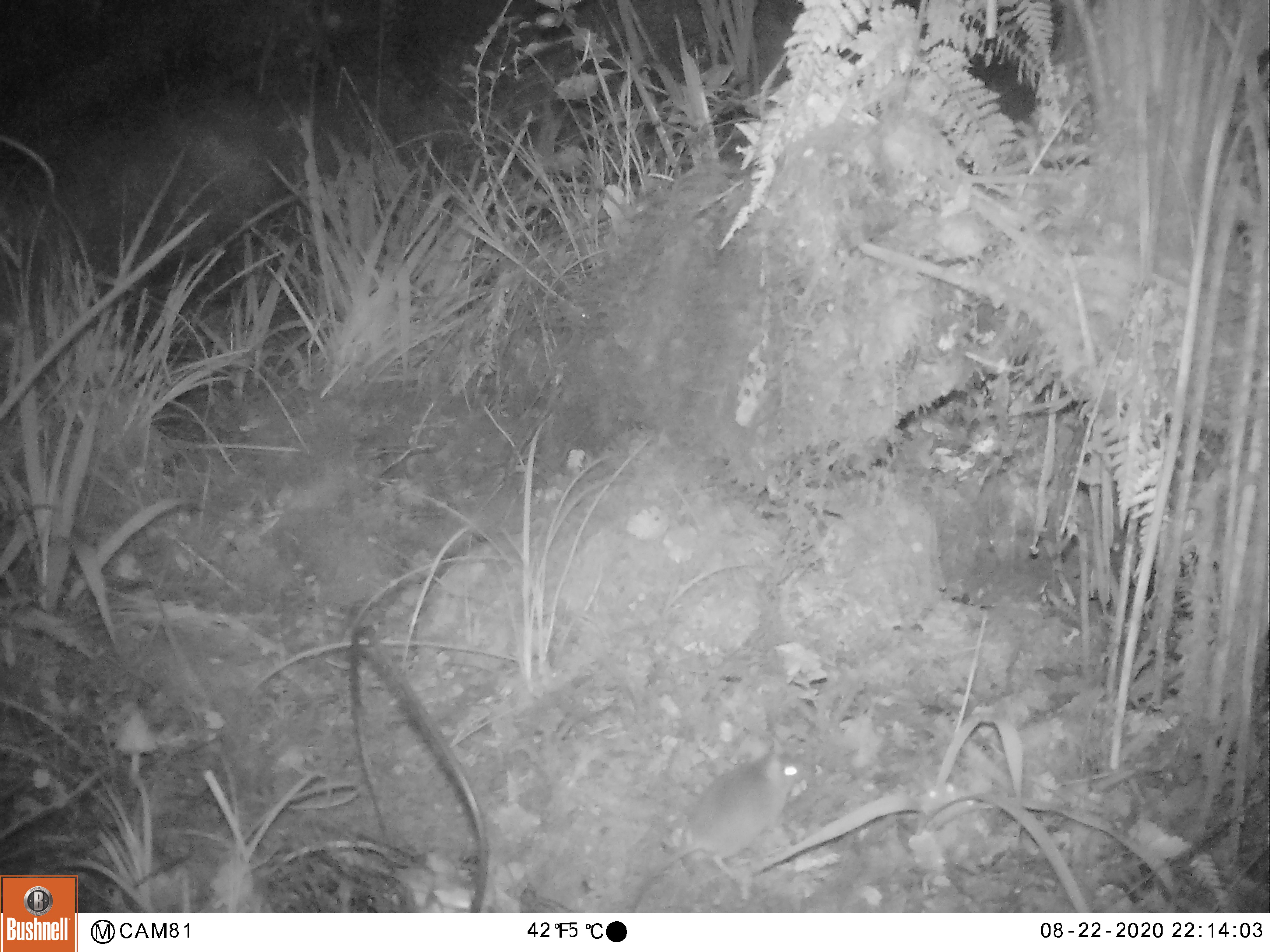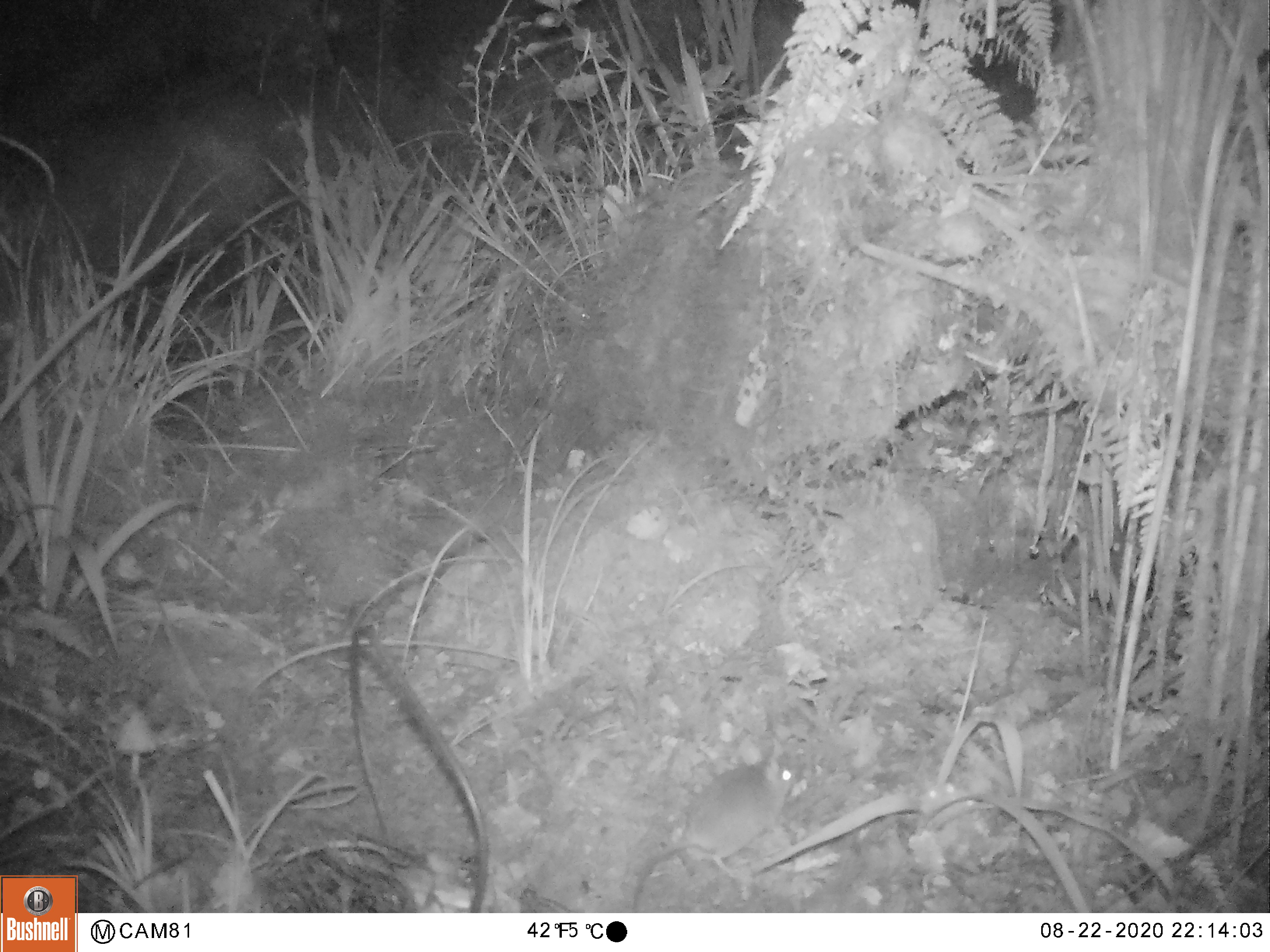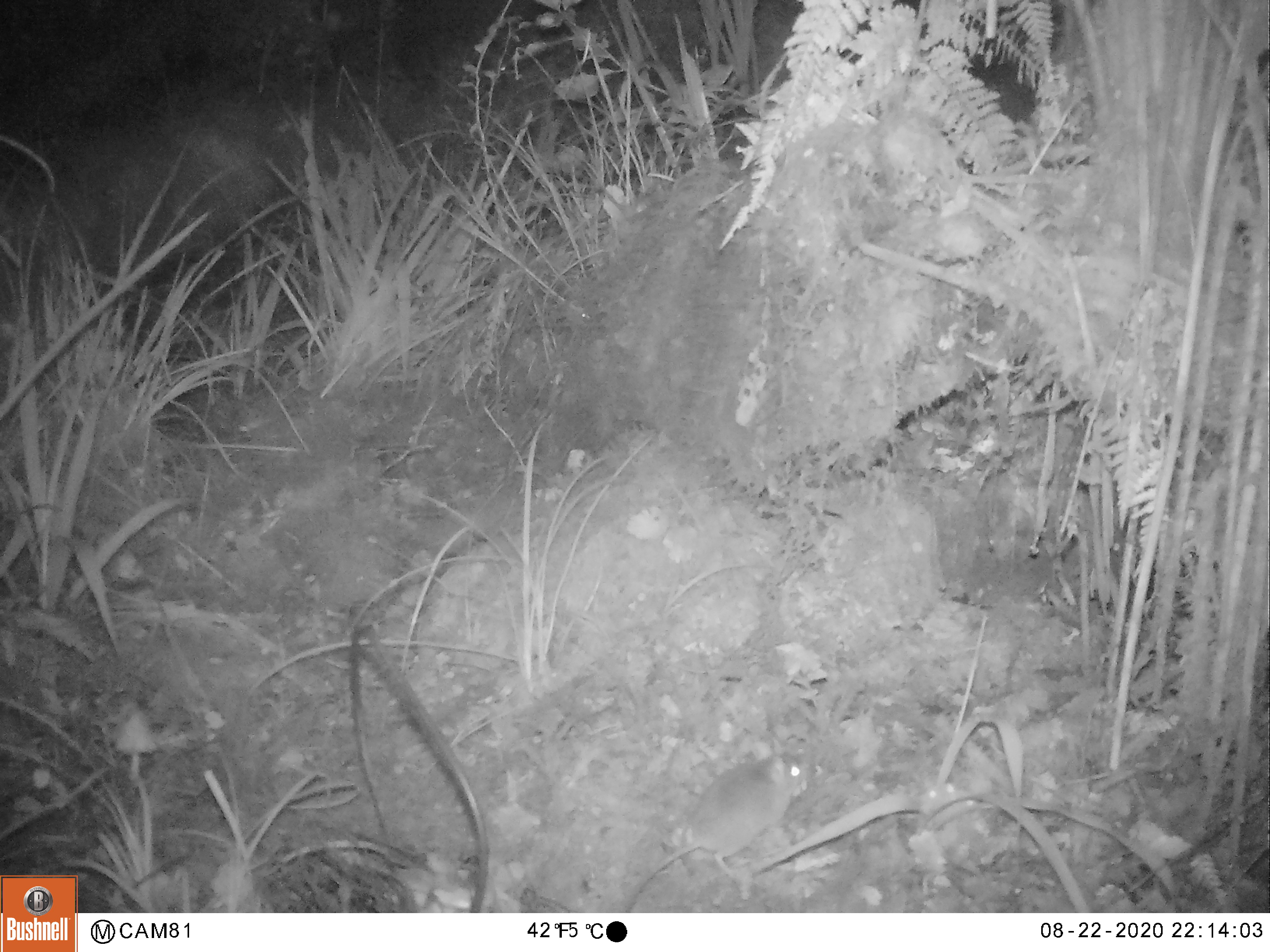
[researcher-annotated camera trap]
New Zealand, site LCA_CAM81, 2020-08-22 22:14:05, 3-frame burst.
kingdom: Animalia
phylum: Chordata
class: Mammalia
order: Rodentia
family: Muridae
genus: Mus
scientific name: Mus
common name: mouse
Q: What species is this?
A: Mouse (Mus).